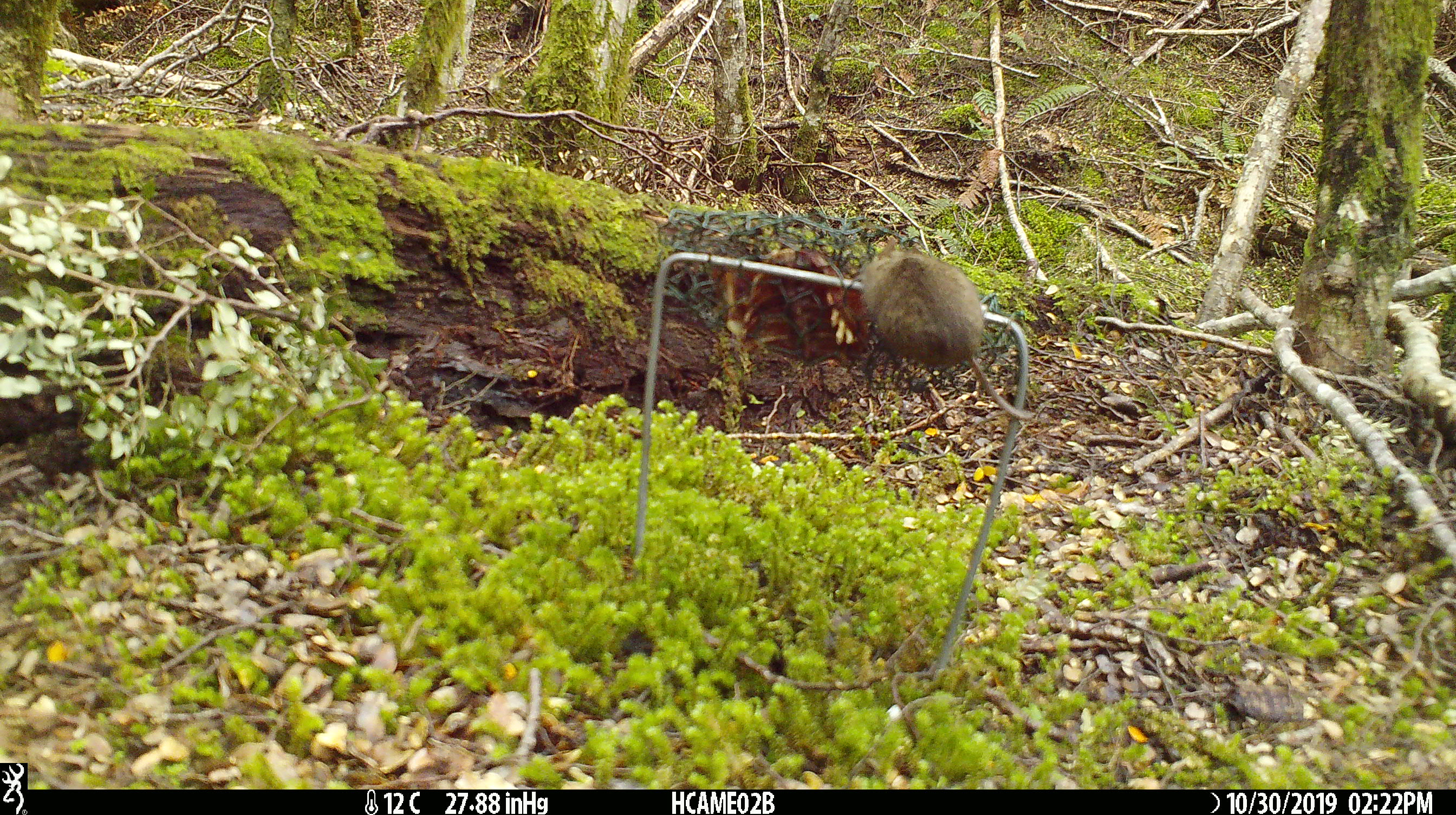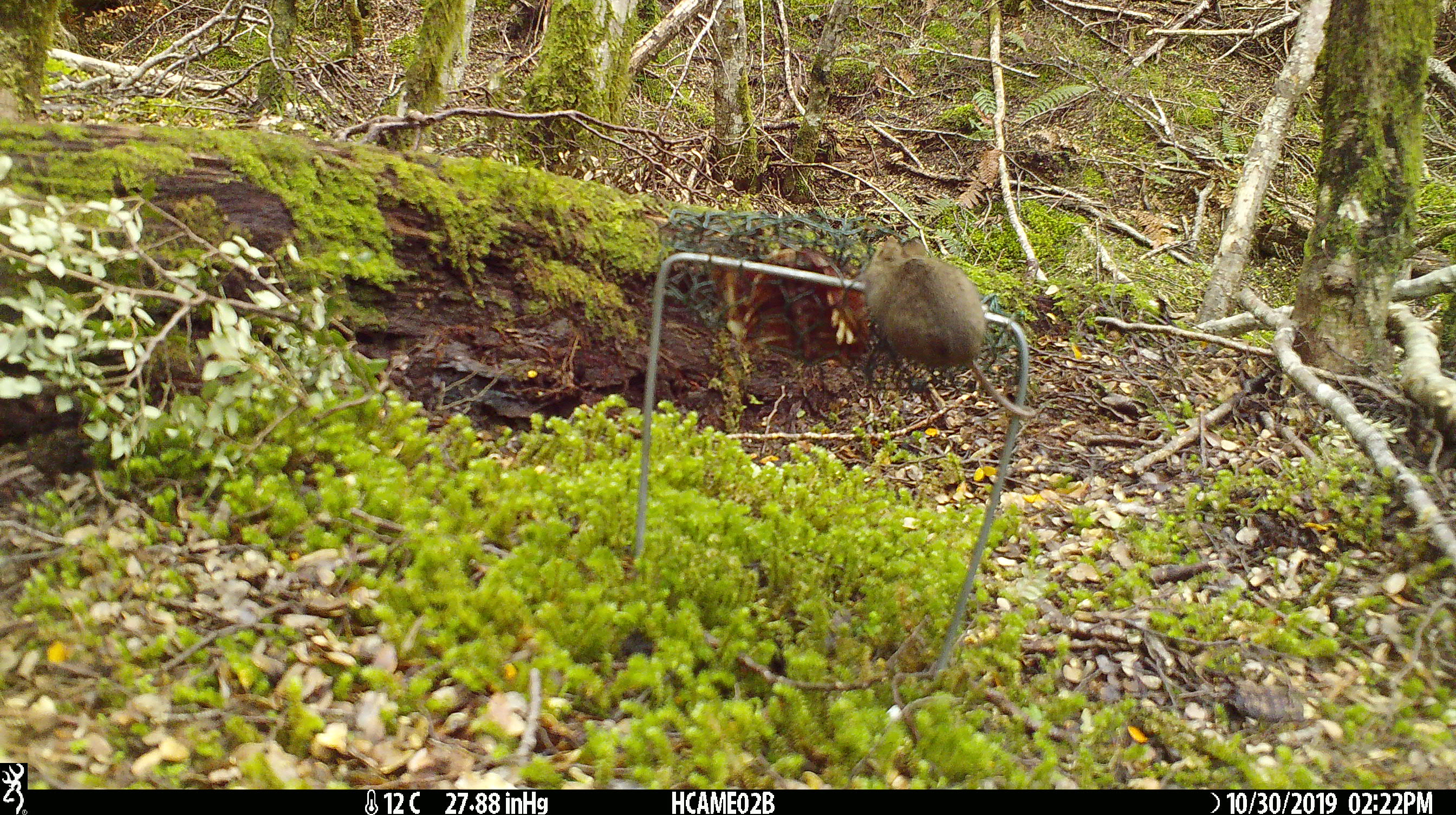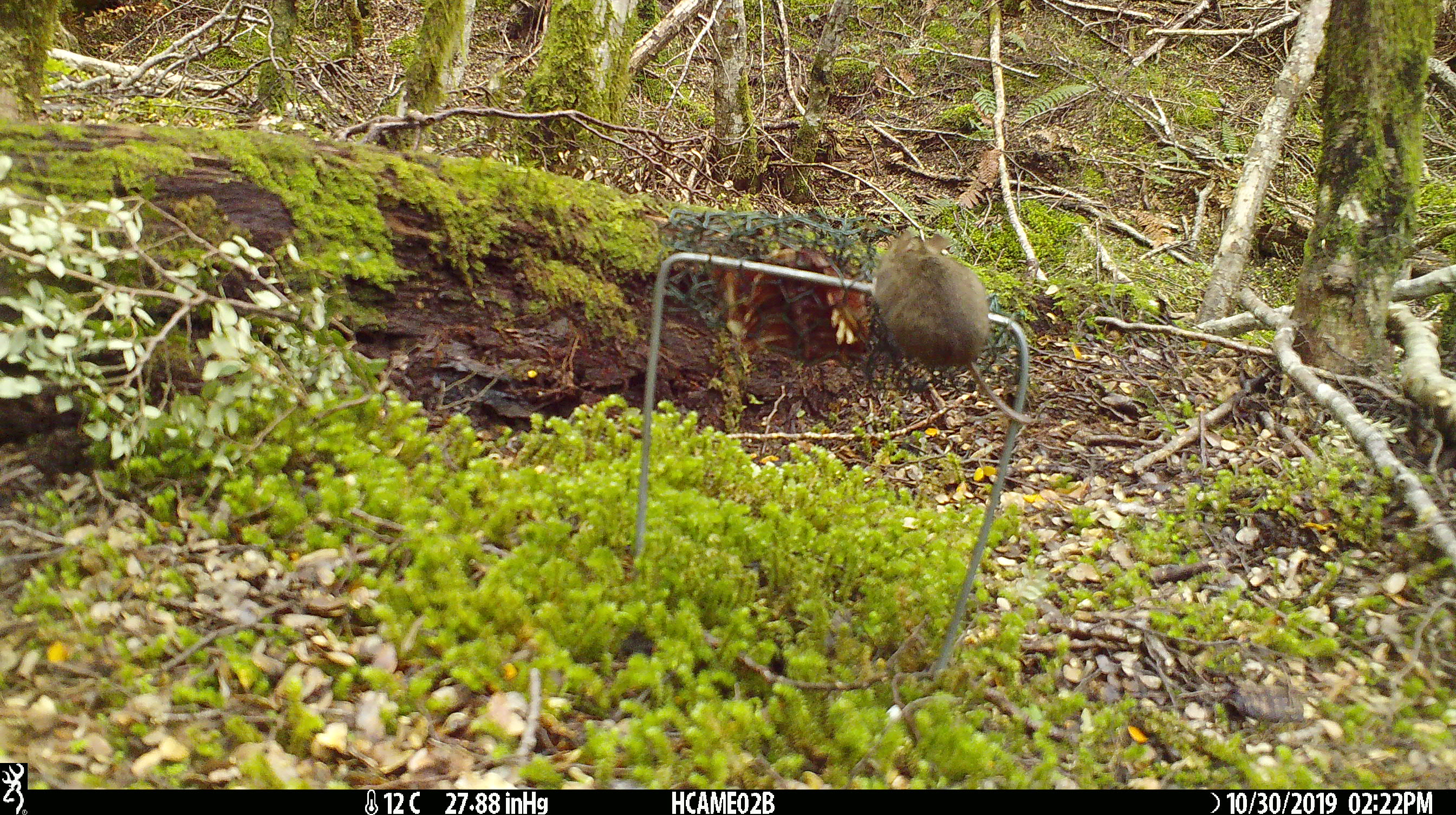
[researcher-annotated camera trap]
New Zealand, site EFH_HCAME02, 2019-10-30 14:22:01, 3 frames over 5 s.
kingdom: Animalia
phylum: Chordata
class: Mammalia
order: Rodentia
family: Muridae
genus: Mus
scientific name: Mus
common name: mouse